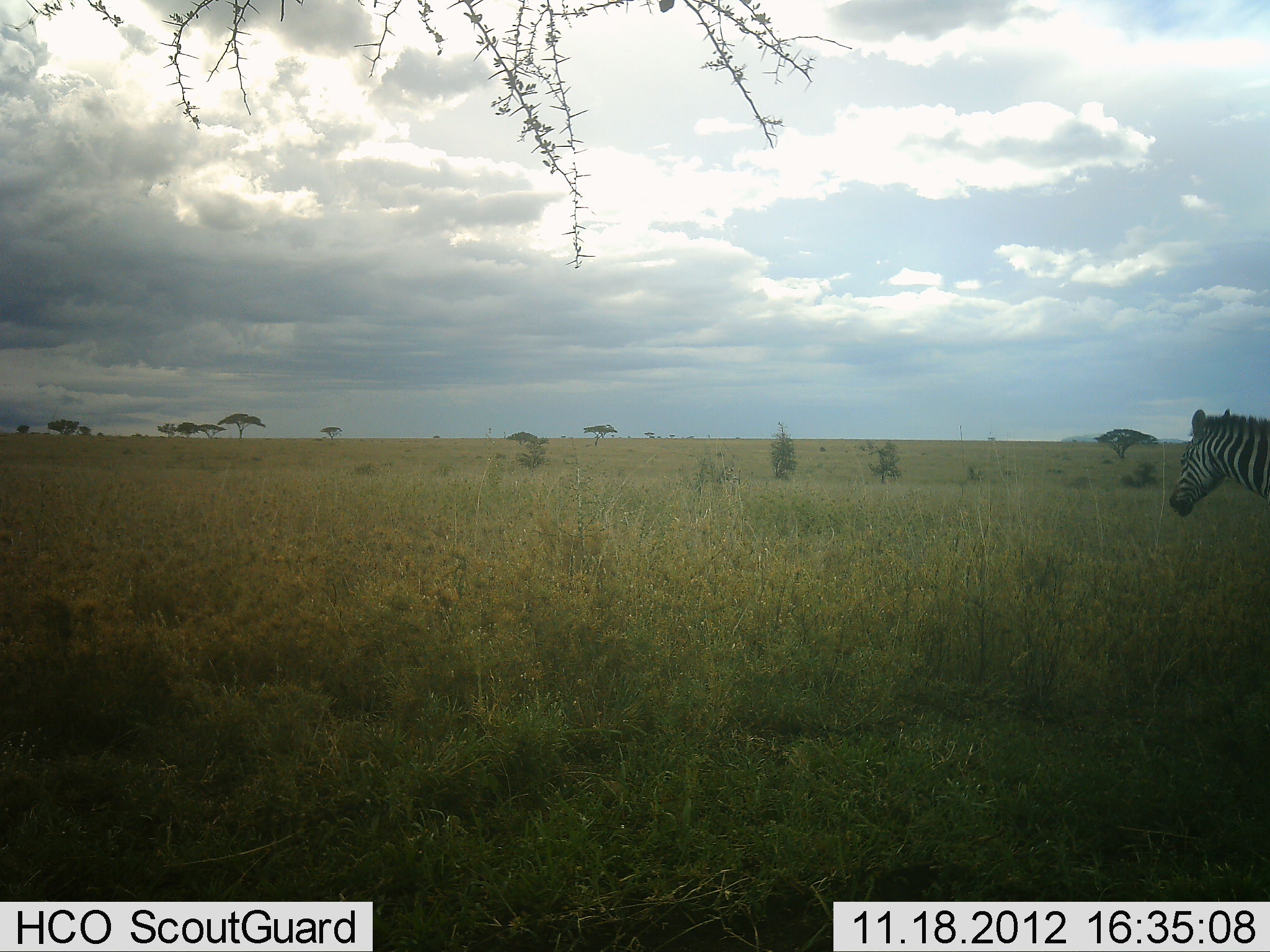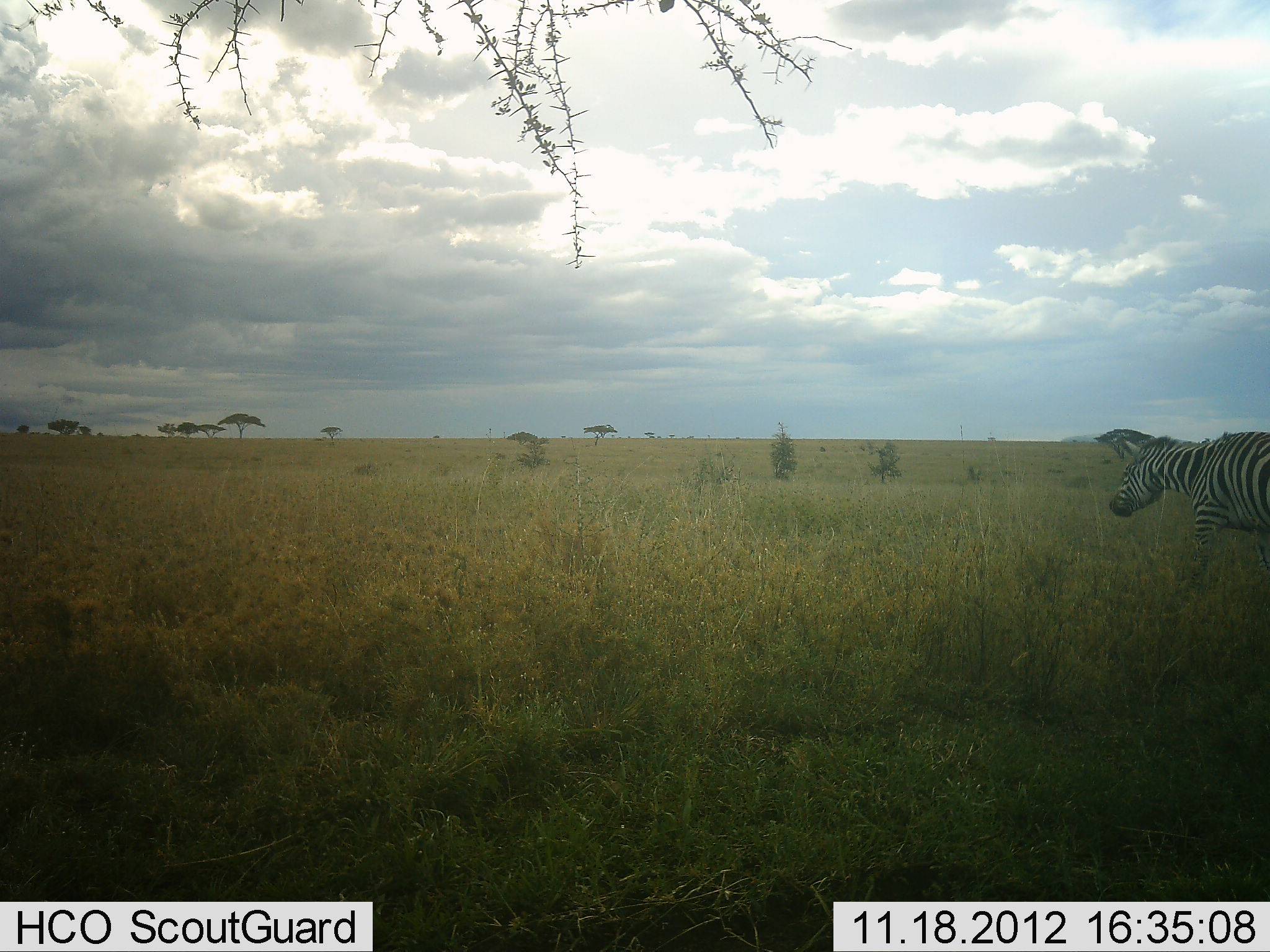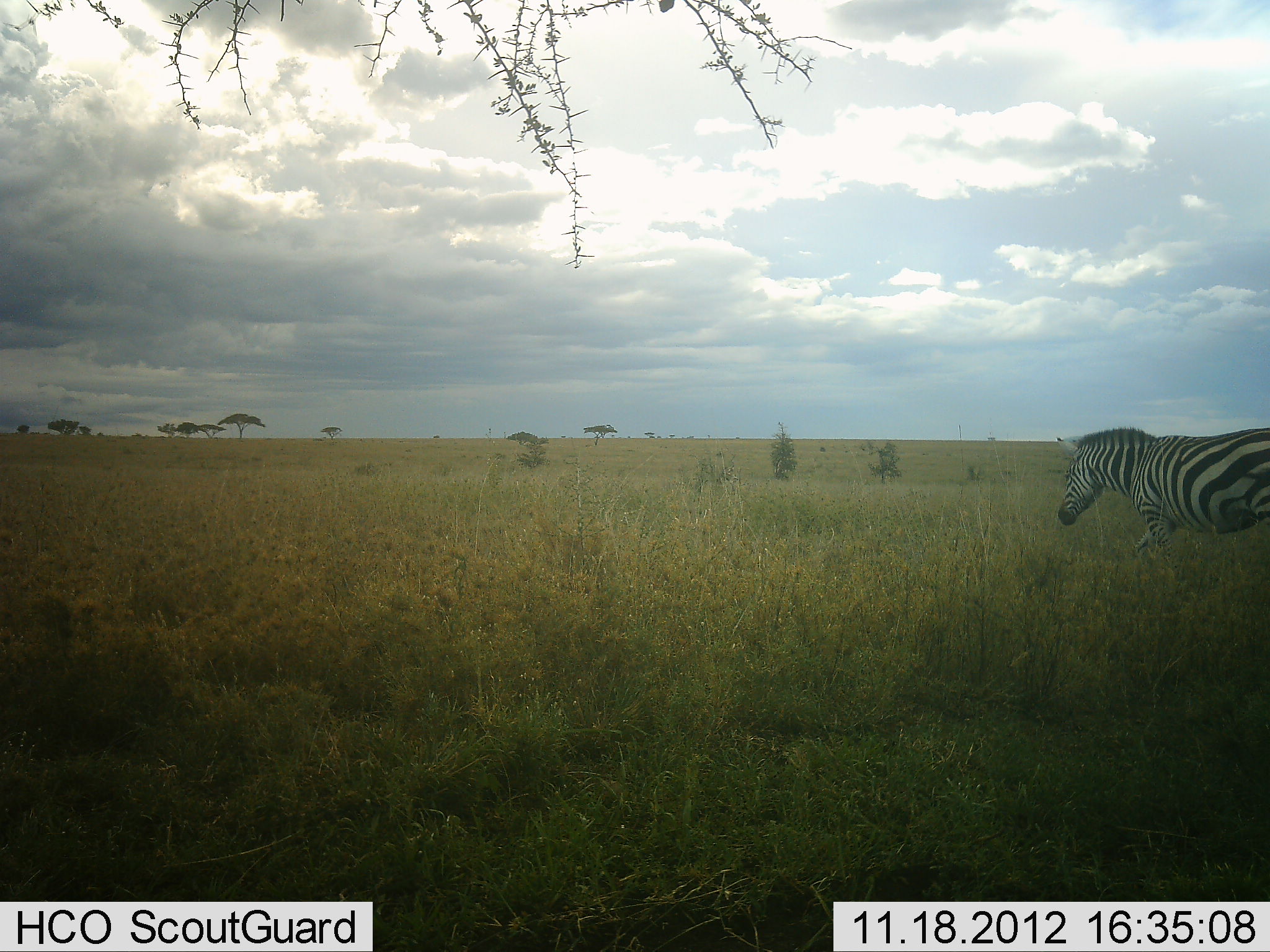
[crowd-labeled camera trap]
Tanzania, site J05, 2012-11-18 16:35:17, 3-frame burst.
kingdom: Animalia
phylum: Chordata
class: Mammalia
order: Perissodactyla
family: Equidae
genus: Equus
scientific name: Equus quagga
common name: plains zebra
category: zebra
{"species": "zebra (plains zebra) (Equus quagga)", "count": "1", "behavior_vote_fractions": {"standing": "0%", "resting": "0%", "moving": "100%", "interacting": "0%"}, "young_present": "0%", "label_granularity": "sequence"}